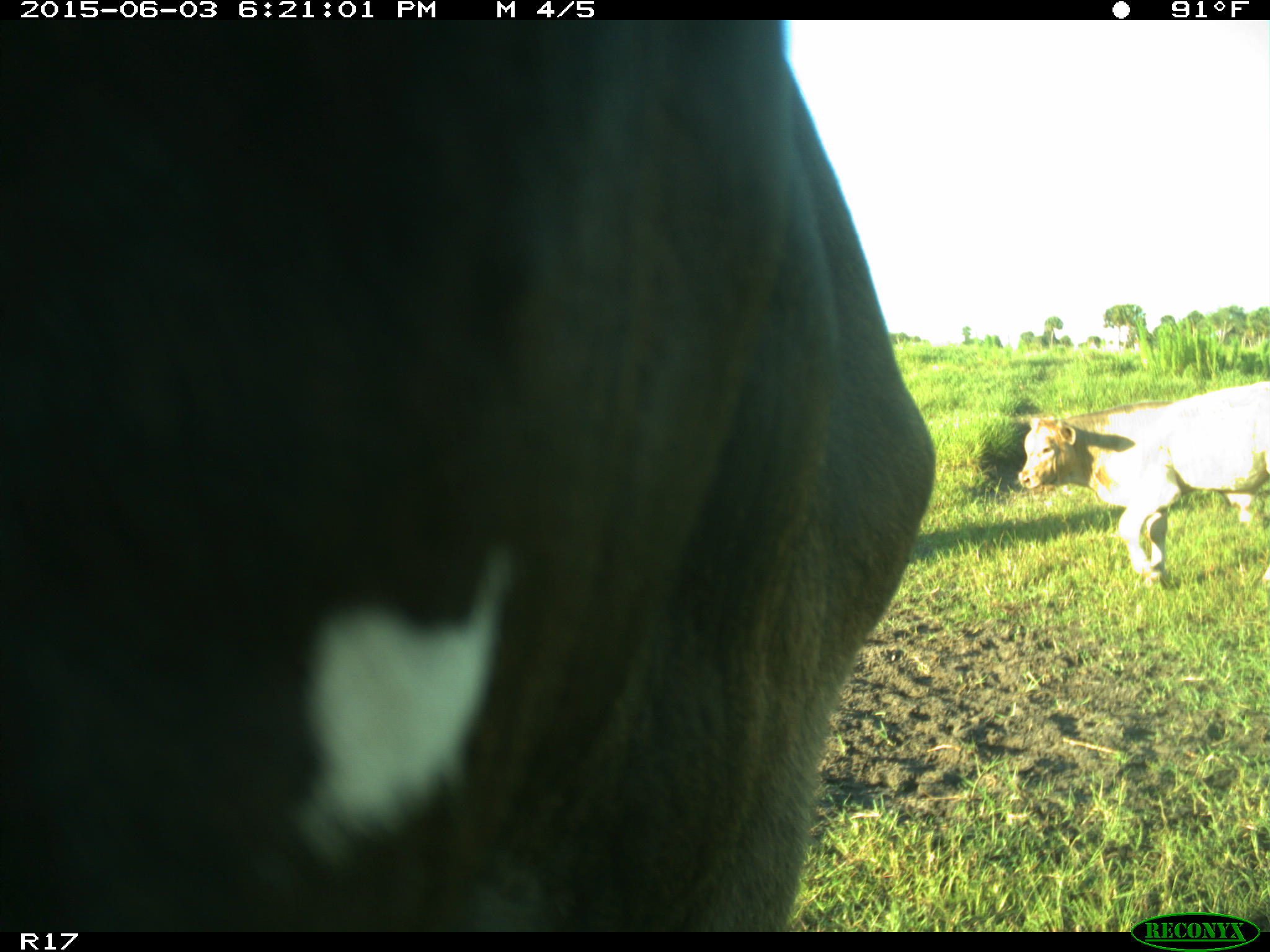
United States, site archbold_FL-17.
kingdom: Animalia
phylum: Chordata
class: Mammalia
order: Artiodactyla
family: Bovidae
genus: Bos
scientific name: Bos taurus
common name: domestic cow